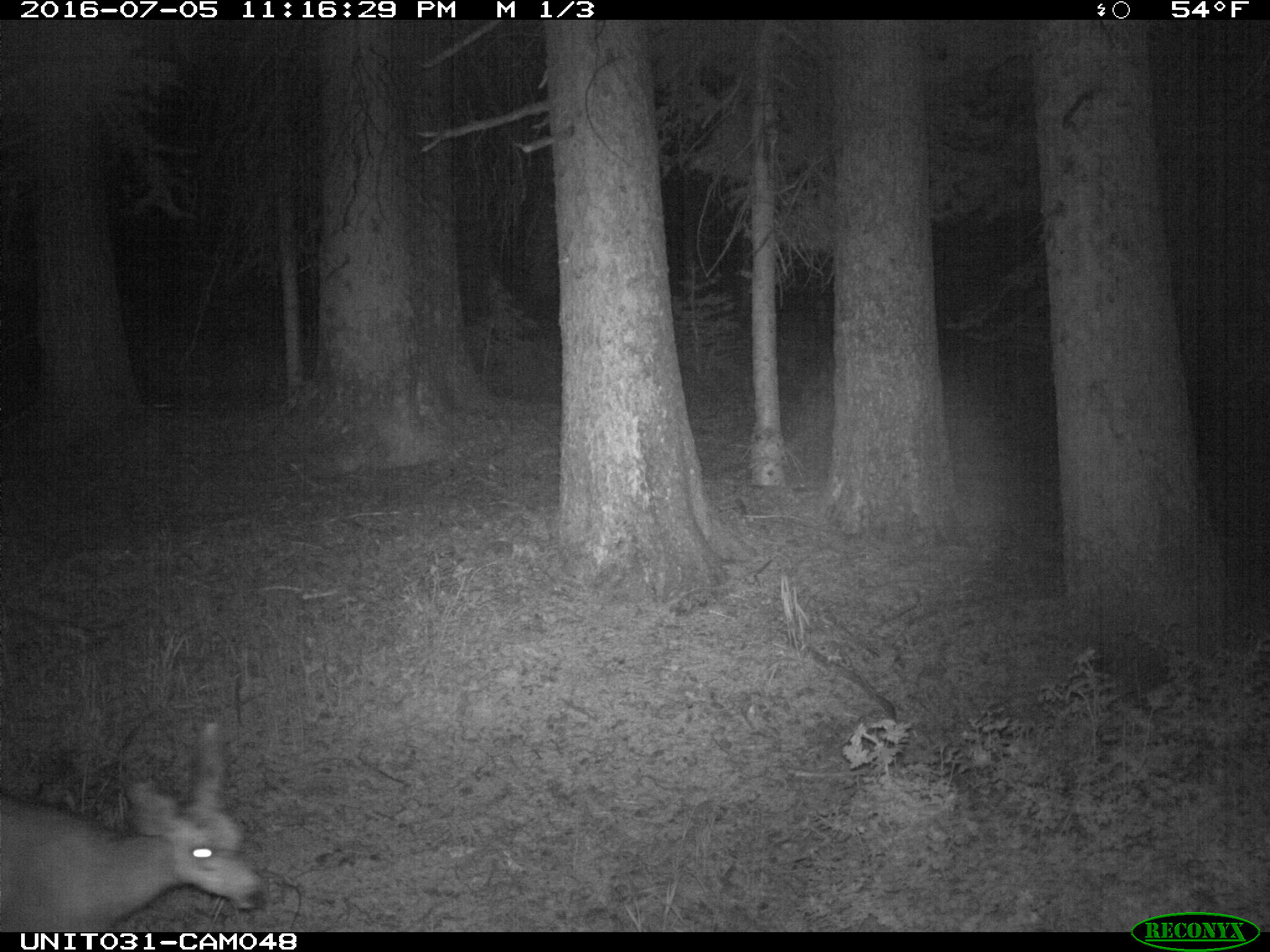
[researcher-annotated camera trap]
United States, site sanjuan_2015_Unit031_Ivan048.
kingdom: Animalia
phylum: Chordata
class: Mammalia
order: Artiodactyla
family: Cervidae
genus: Odocoileus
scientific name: Odocoileus hemionus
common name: mule deer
Odocoileus hemionus (mule deer).